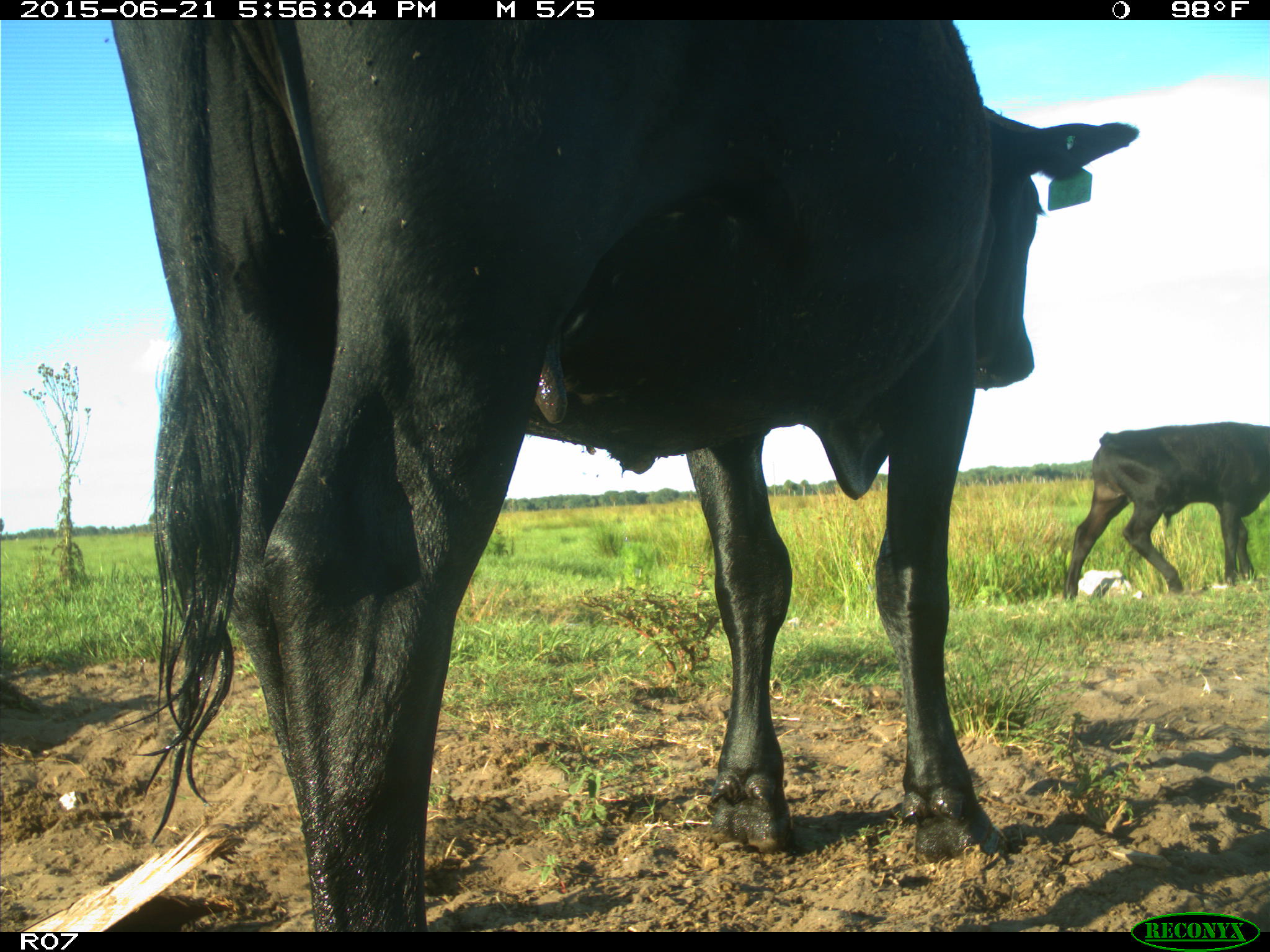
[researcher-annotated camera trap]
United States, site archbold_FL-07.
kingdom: Animalia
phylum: Chordata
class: Mammalia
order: Artiodactyla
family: Bovidae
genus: Bos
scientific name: Bos taurus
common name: domestic cow